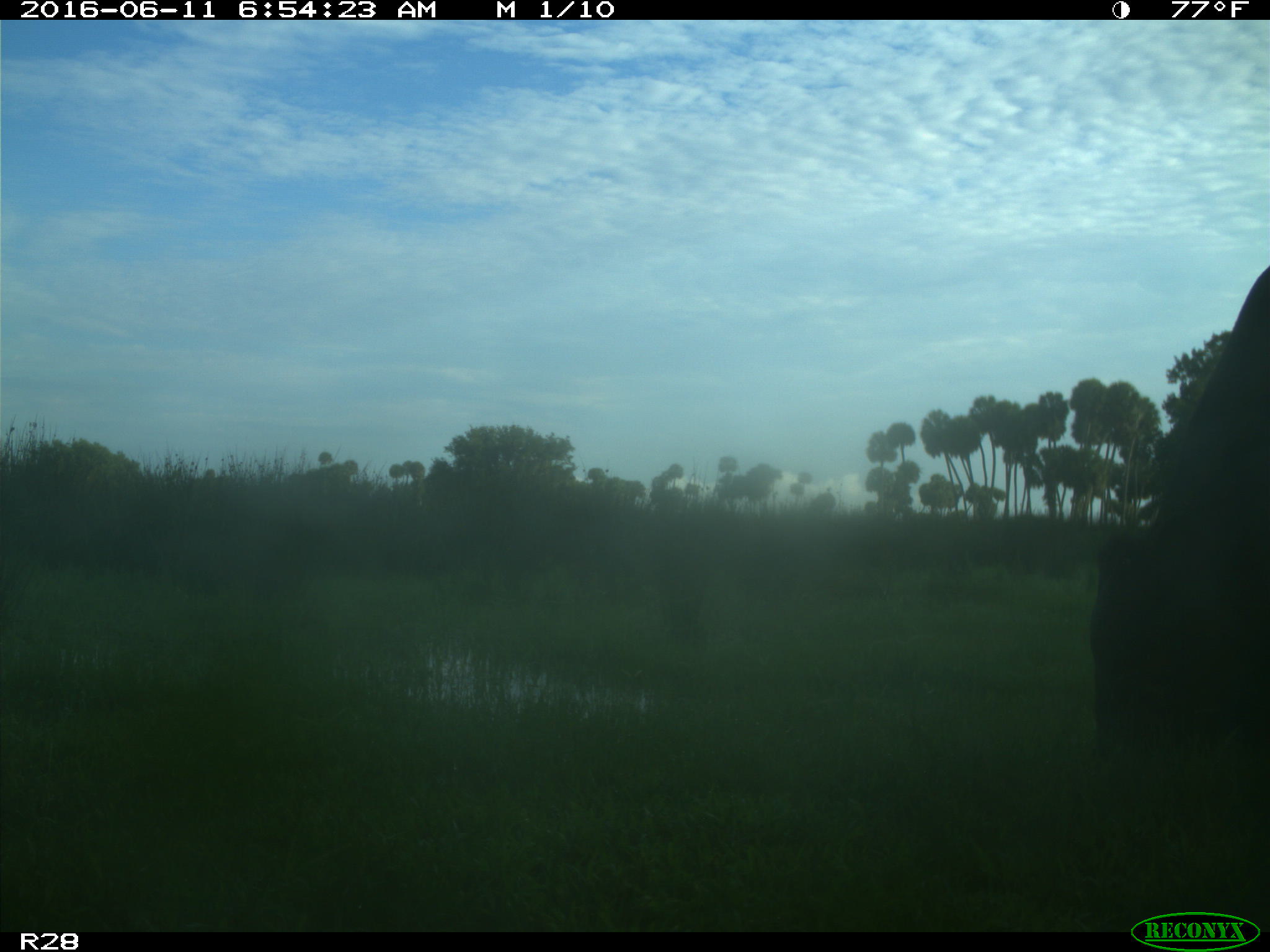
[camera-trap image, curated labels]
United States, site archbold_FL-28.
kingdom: Animalia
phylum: Chordata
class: Mammalia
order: Artiodactyla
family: Bovidae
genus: Bos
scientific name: Bos taurus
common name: domestic cow